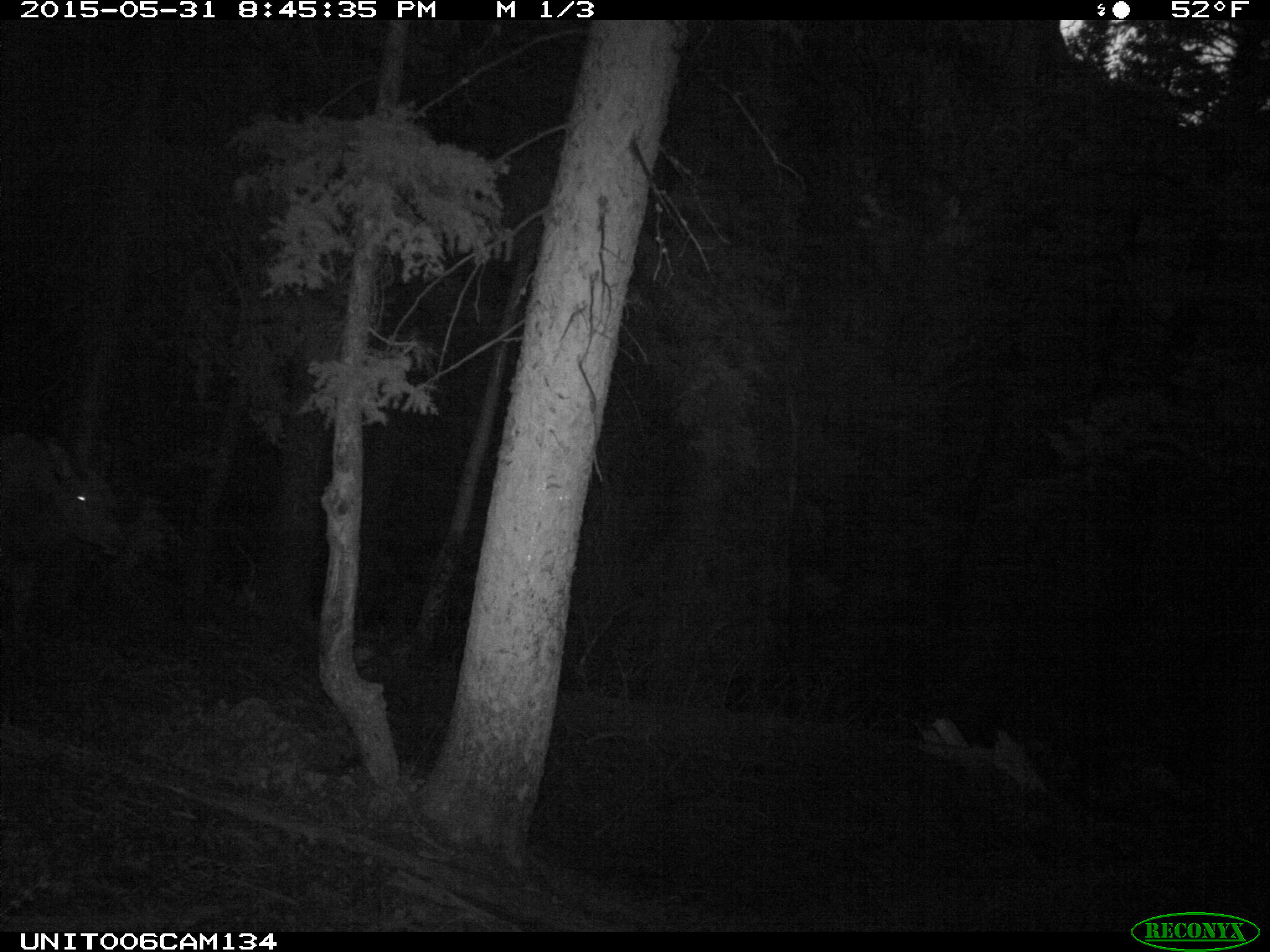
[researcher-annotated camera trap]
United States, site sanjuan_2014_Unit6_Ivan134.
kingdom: Animalia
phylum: Chordata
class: Mammalia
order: Artiodactyla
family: Cervidae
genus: Cervus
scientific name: Cervus elaphus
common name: red deer